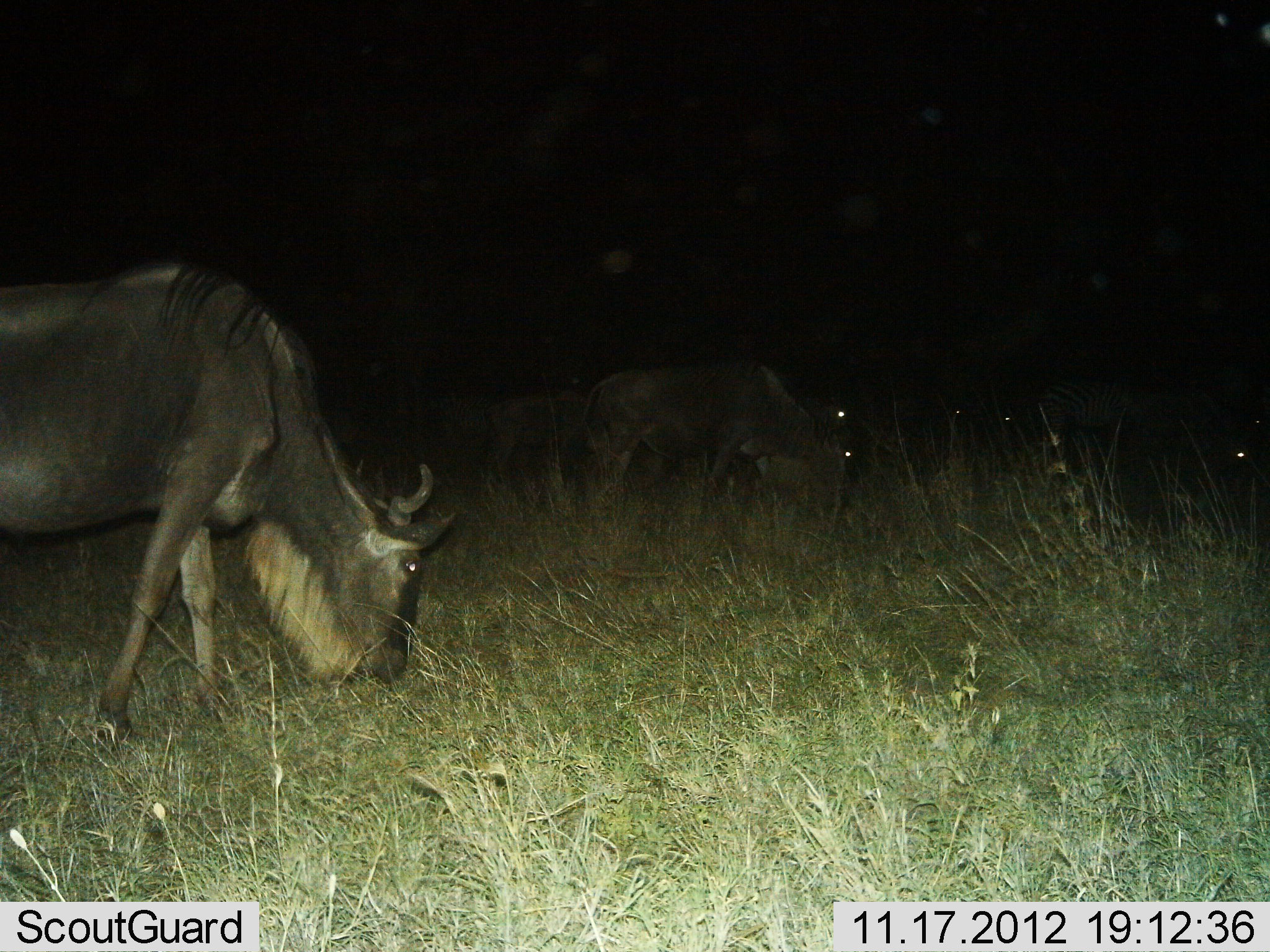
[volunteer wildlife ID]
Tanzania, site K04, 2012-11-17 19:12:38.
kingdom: Animalia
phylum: Chordata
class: Mammalia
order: Artiodactyla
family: Bovidae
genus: Connochaetes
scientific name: Connochaetes taurinus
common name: blue wildebeest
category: wildebeest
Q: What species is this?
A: Wildebeest (blue wildebeest) (Connochaetes taurinus).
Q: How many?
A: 5.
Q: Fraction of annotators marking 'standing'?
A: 31%.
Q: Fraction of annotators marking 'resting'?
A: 0%.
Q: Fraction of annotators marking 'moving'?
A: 6%.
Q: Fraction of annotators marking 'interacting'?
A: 0%.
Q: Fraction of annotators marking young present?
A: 6%.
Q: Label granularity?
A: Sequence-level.